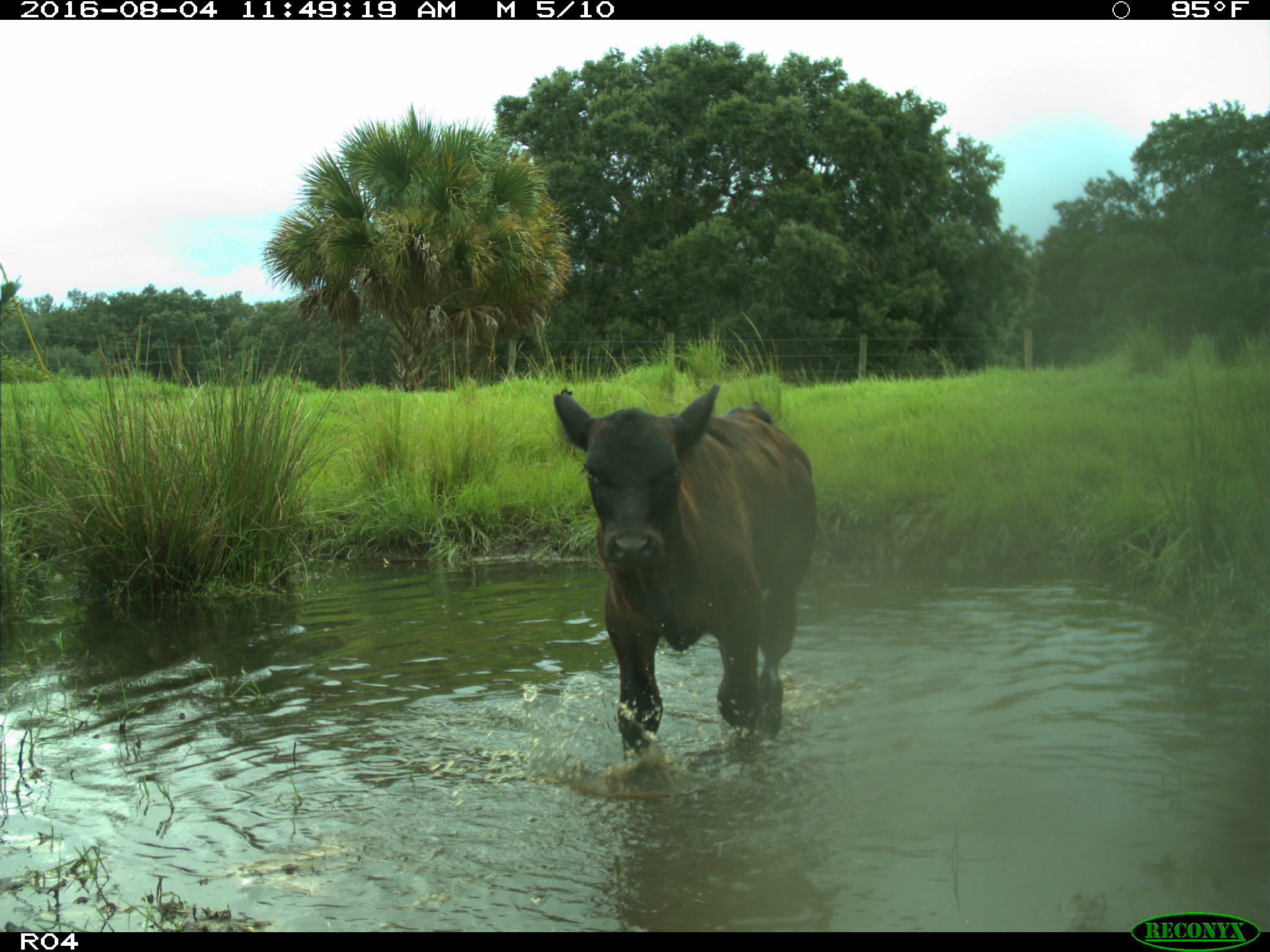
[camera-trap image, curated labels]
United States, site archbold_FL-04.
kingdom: Animalia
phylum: Chordata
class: Mammalia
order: Artiodactyla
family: Bovidae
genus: Bos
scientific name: Bos taurus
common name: domestic cow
Bos taurus (domestic cow).